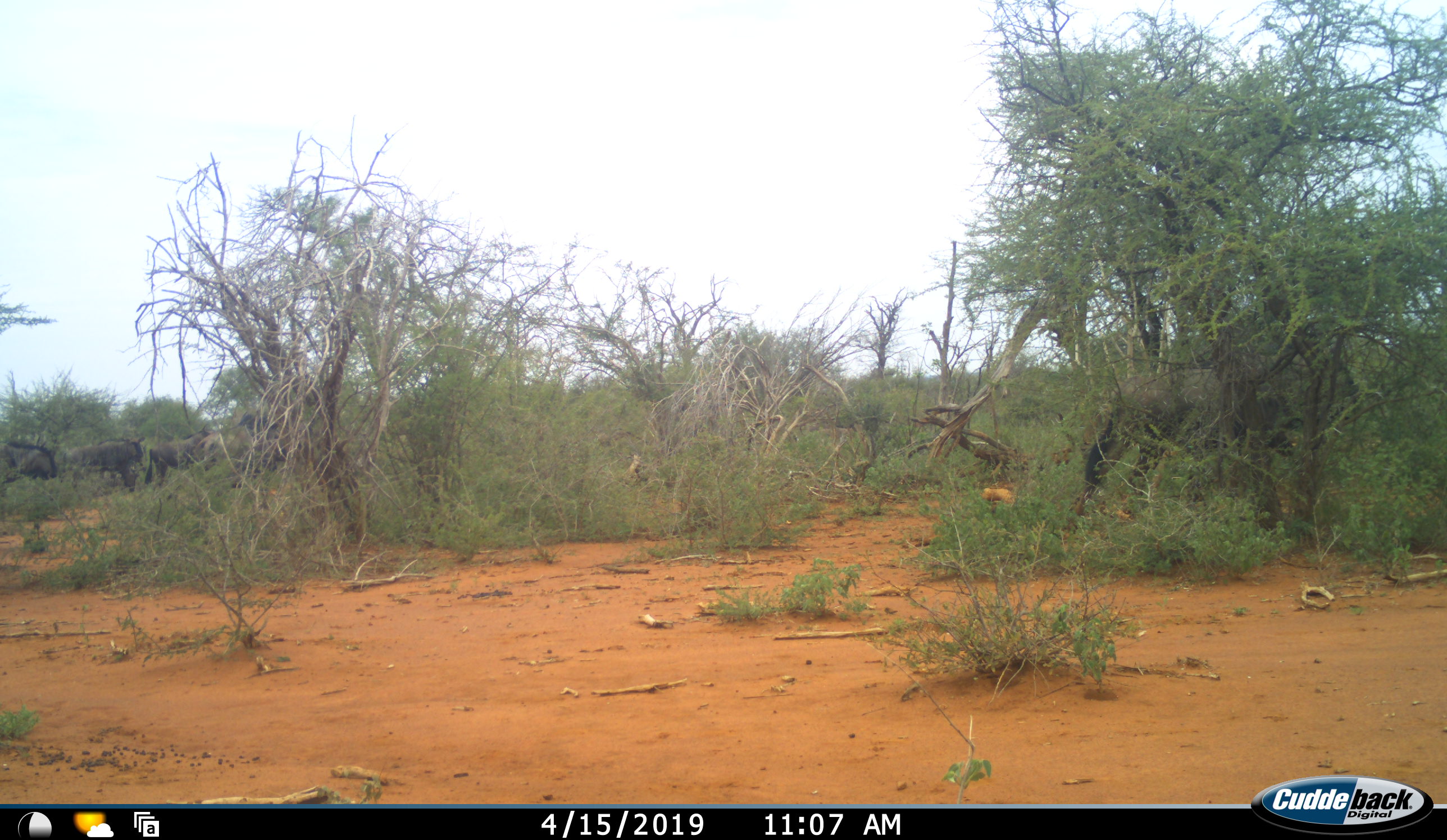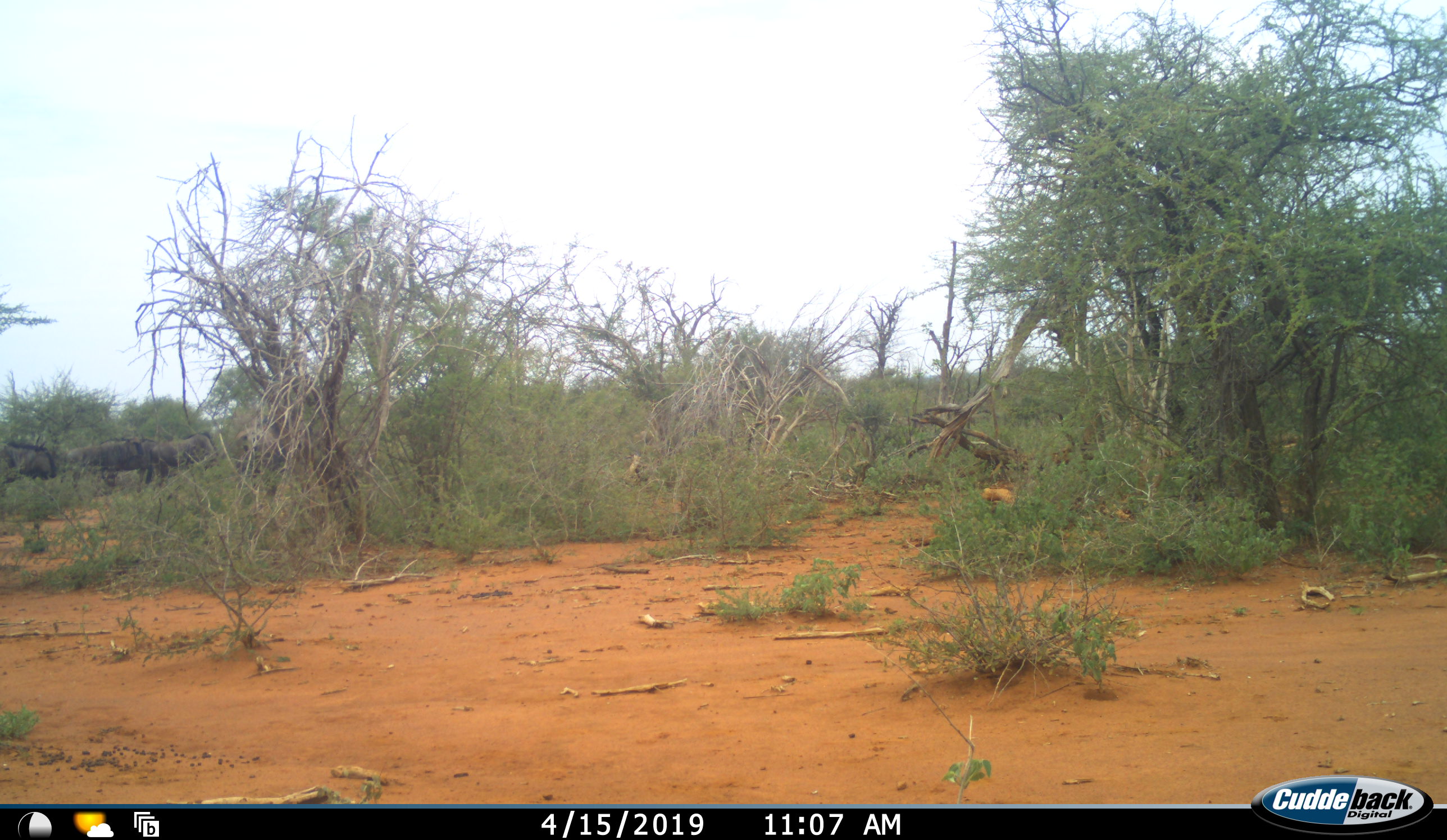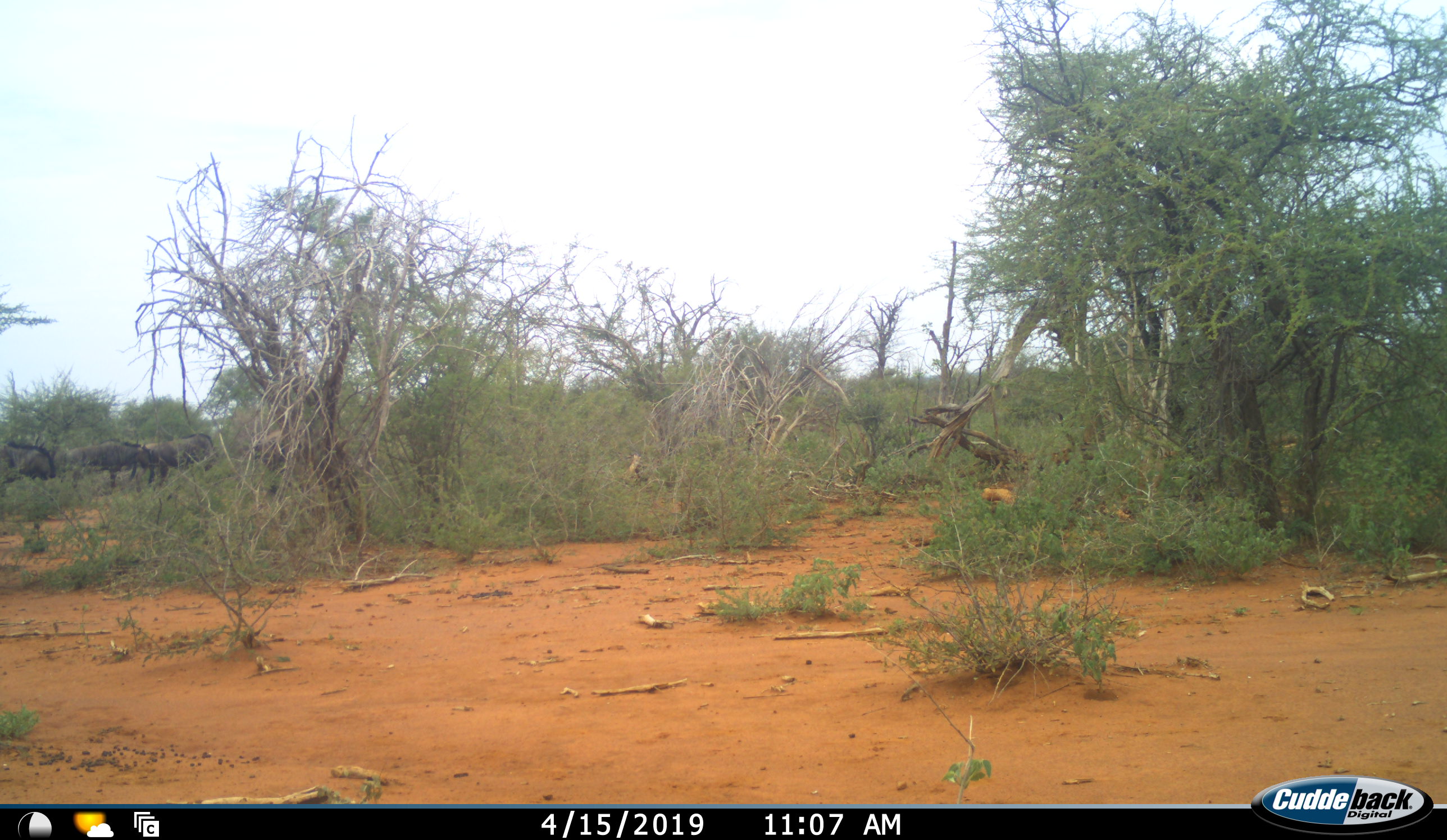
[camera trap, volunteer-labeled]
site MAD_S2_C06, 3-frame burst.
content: unidentified animal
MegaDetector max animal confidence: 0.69